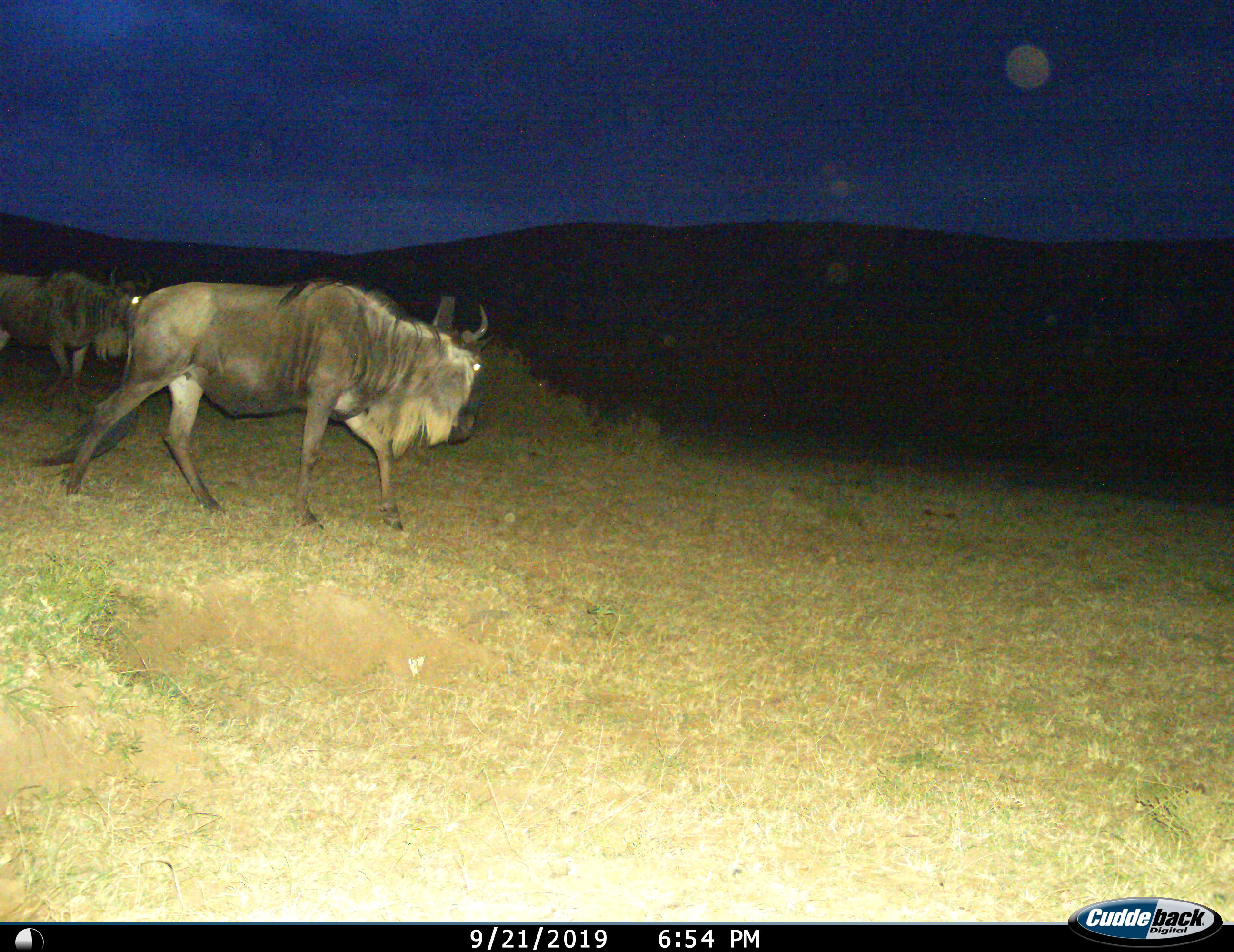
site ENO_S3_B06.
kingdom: Animalia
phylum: Chordata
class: Mammalia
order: Artiodactyla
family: Bovidae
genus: Connochaetes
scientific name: Connochaetes taurinus taurinus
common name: blue wildebeest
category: wildebeestblue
Wildebeestblue (blue wildebeest) (Connochaetes taurinus taurinus), count 2. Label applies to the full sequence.